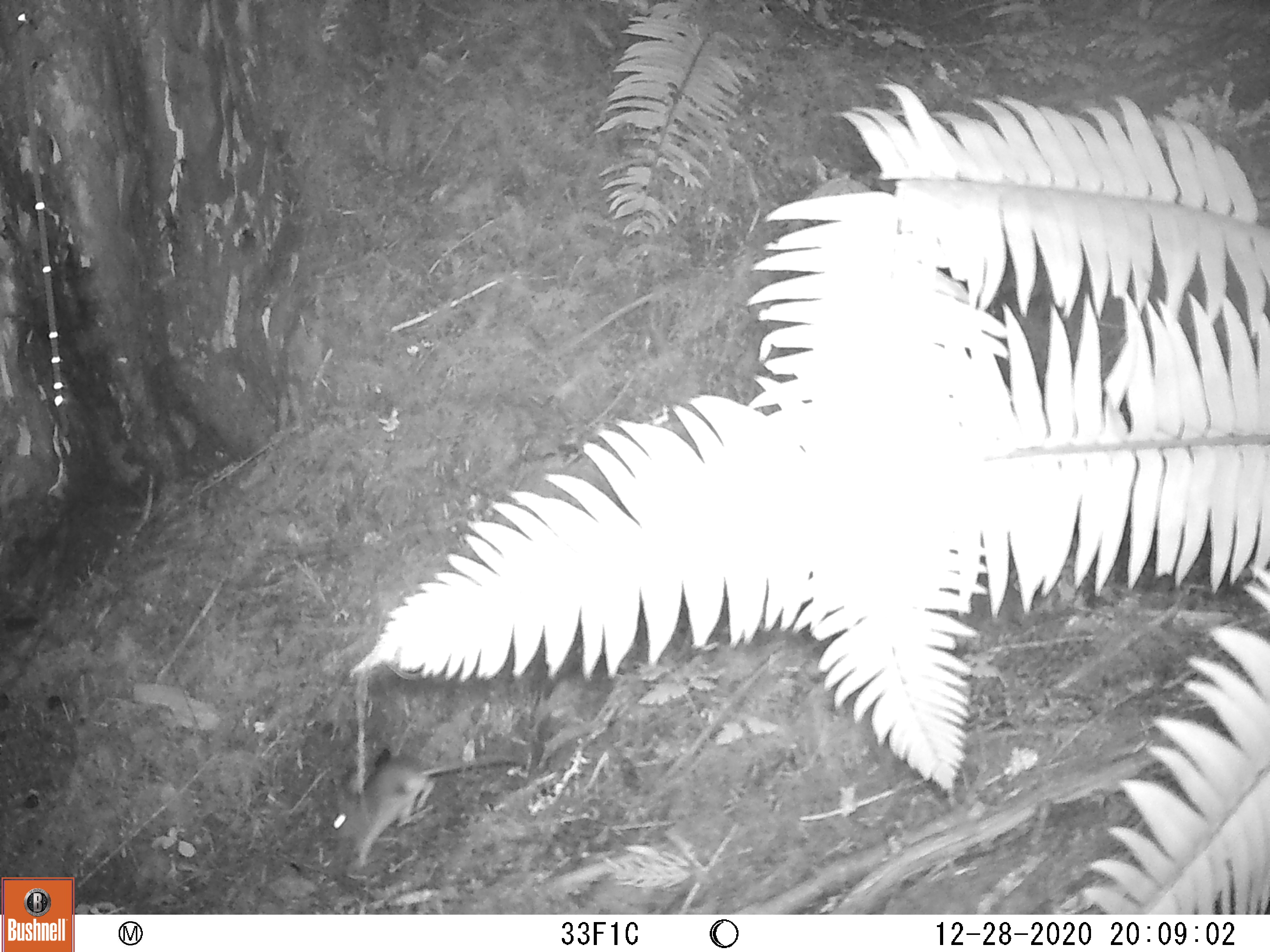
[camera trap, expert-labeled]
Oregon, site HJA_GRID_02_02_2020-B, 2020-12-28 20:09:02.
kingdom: Animalia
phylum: Chordata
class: Mammalia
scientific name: Mammalia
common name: small mammal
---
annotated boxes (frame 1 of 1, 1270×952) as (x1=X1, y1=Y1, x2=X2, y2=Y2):
small mammal: (x1=320, y1=725, x2=522, y2=861)